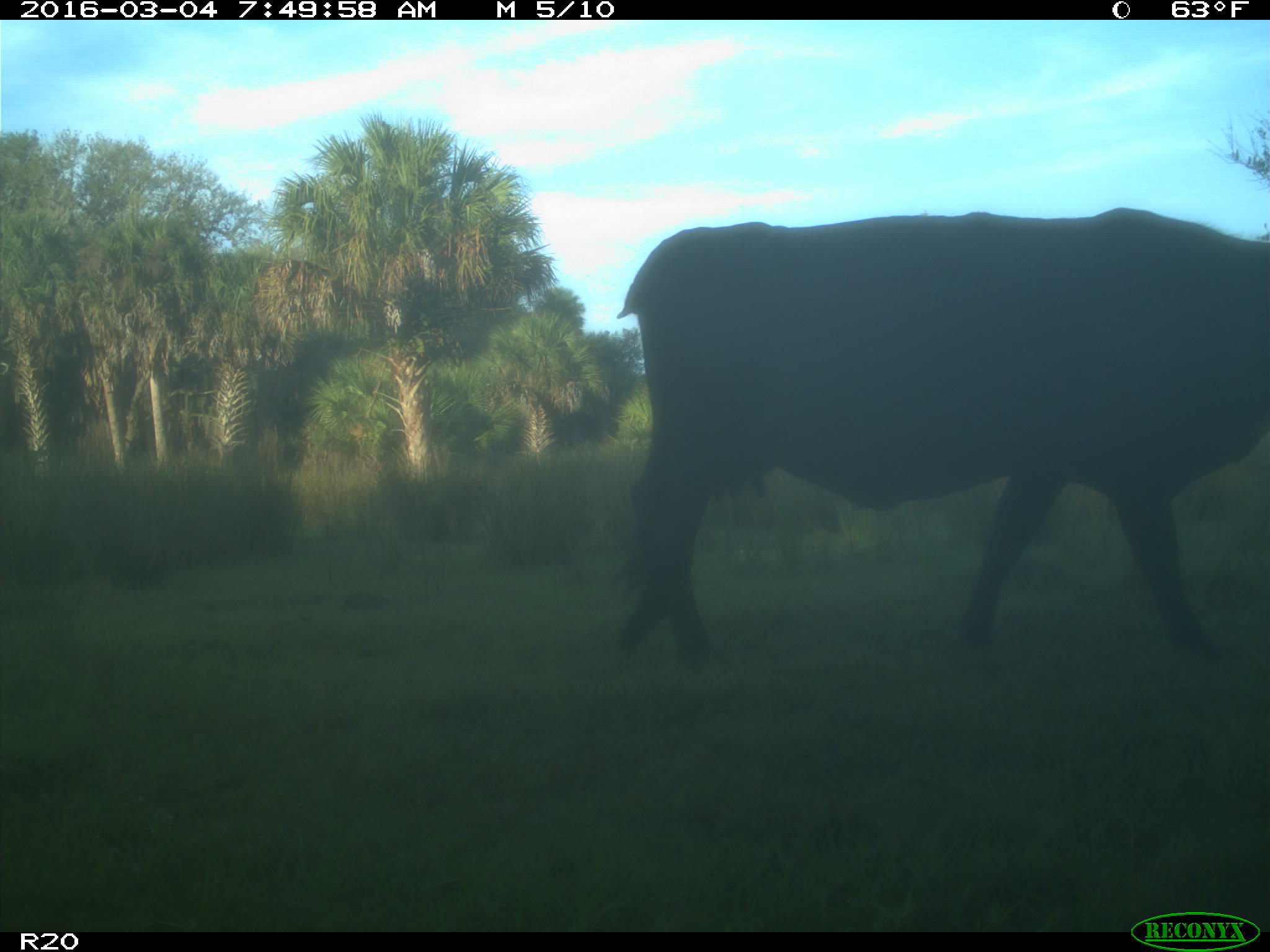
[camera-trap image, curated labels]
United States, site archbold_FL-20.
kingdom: Animalia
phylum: Chordata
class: Mammalia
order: Artiodactyla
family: Bovidae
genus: Bos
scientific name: Bos taurus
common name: domestic cow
Bos taurus (domestic cow).